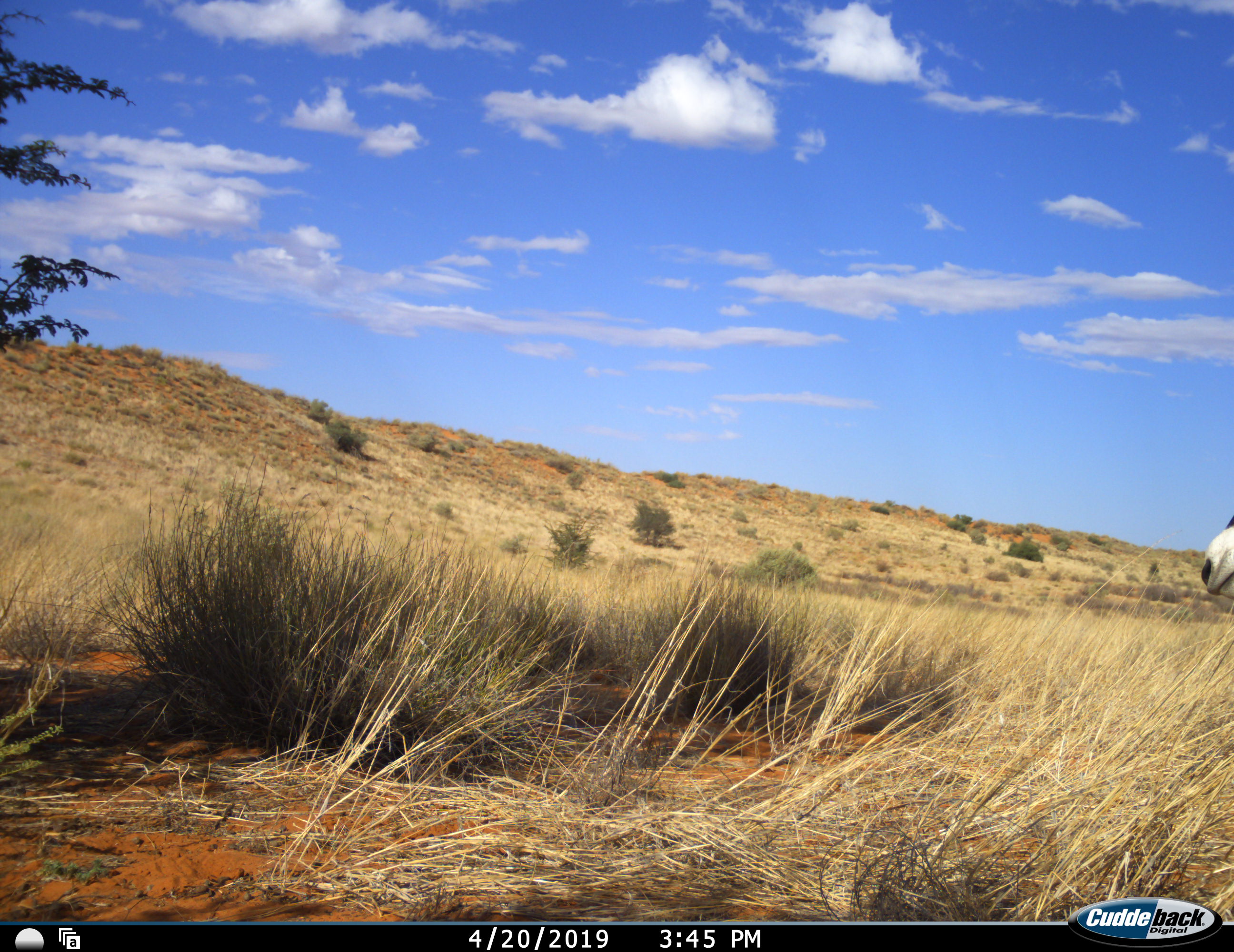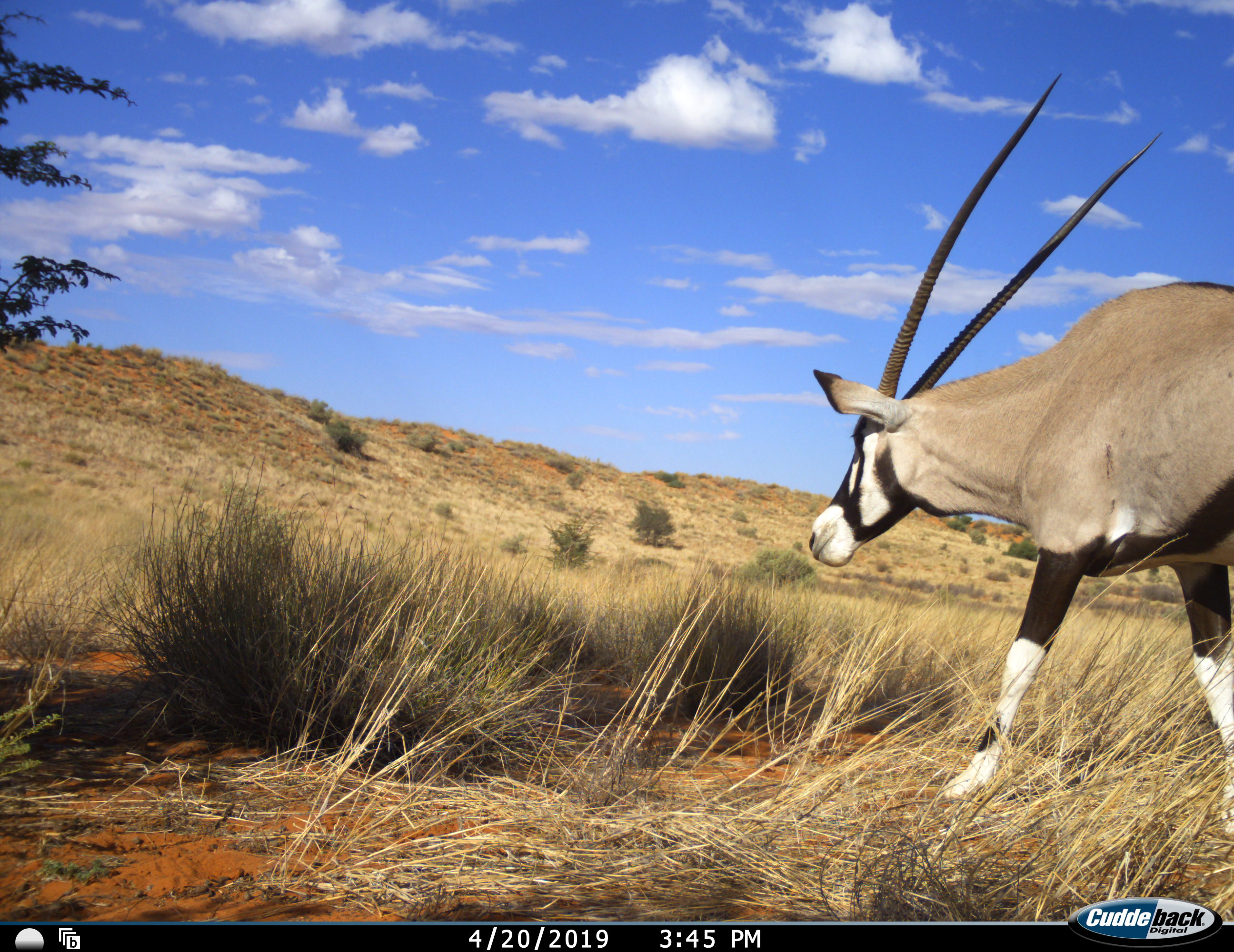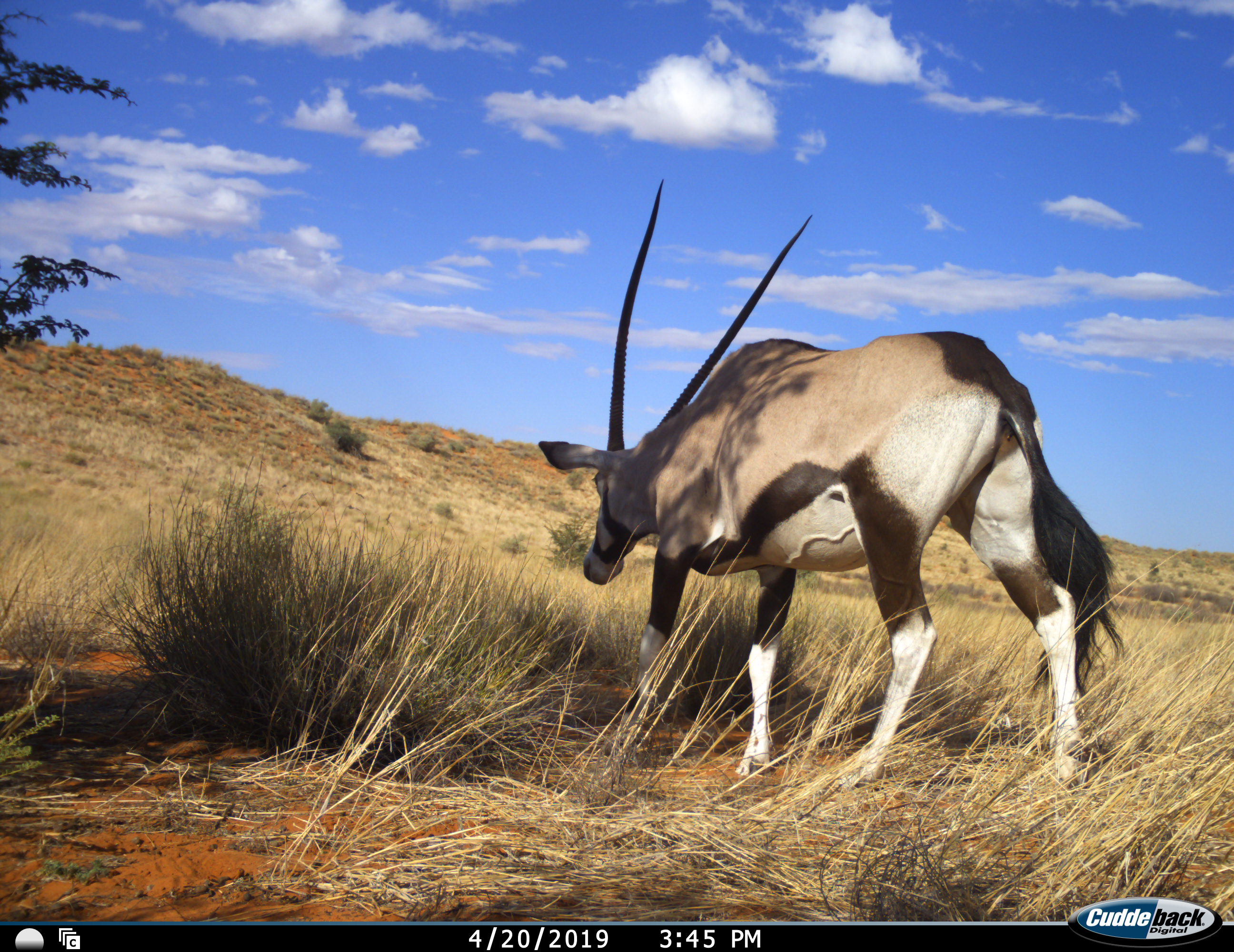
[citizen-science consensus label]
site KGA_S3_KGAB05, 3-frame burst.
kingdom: Animalia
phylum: Chordata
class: Mammalia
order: Artiodactyla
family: Bovidae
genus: Oryx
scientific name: Oryx gazella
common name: gemsbok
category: oryx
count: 1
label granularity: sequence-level